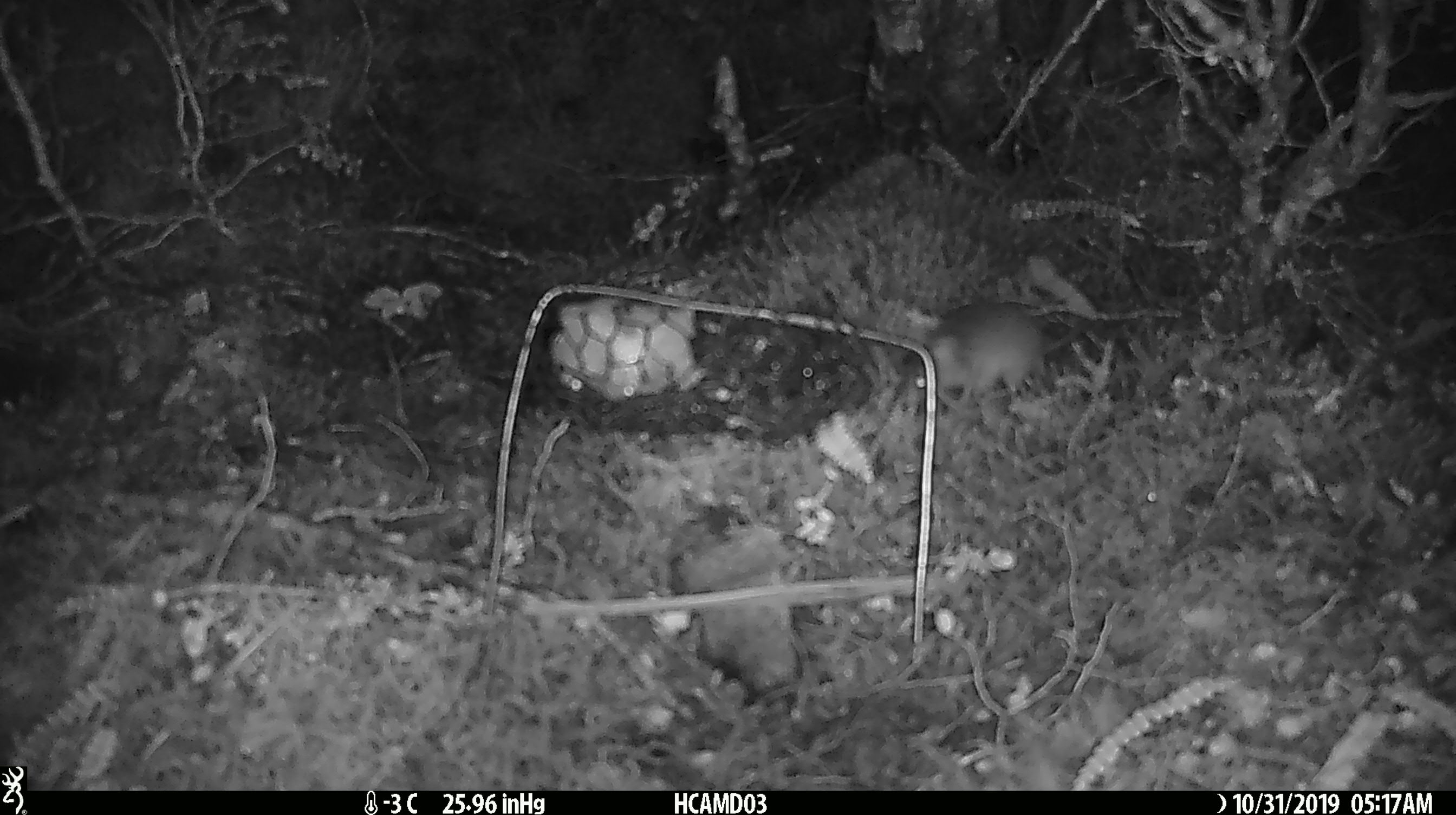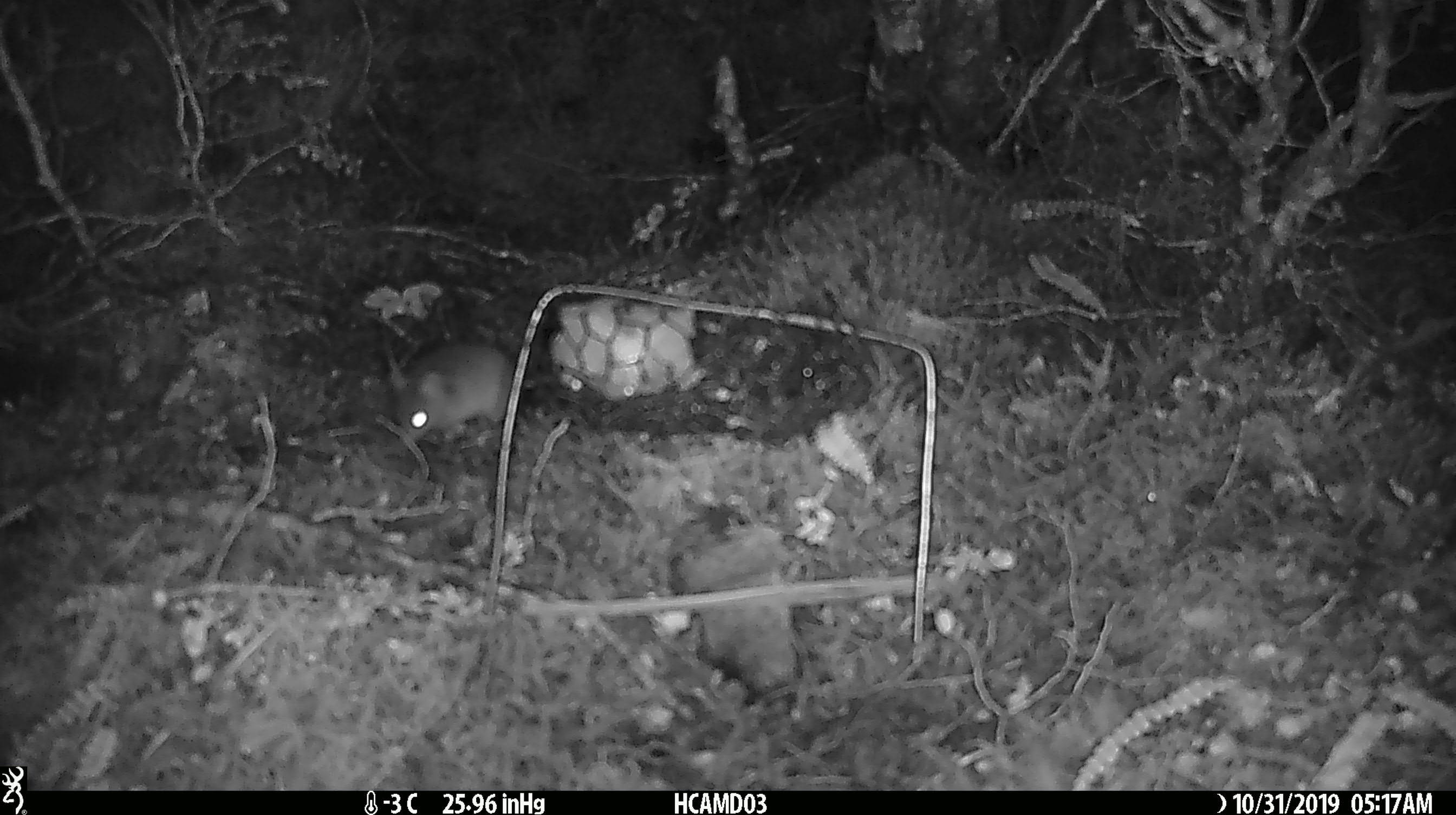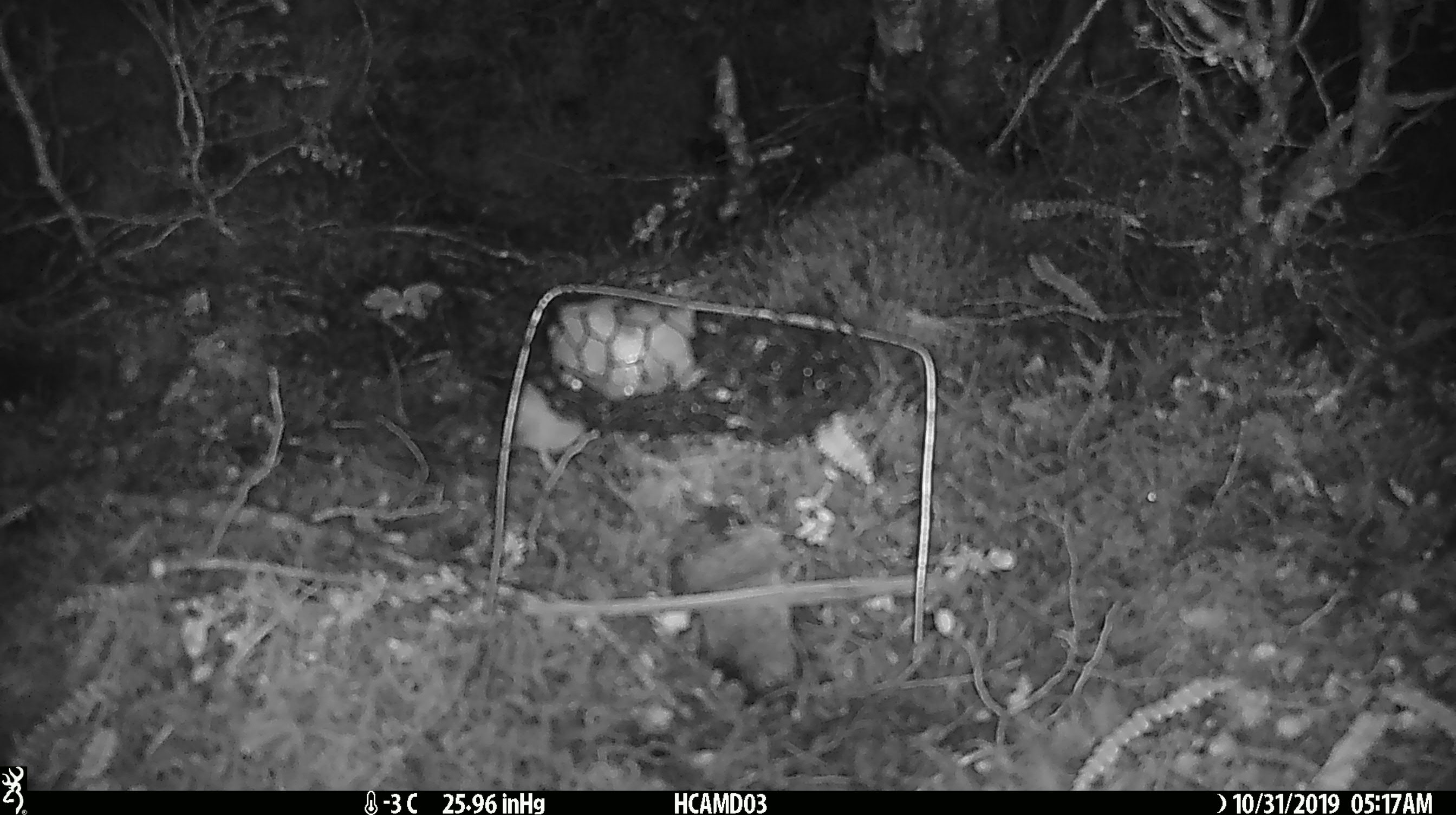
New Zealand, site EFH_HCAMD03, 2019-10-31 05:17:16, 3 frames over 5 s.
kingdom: Animalia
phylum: Chordata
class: Mammalia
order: Rodentia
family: Muridae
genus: Mus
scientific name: Mus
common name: mouse